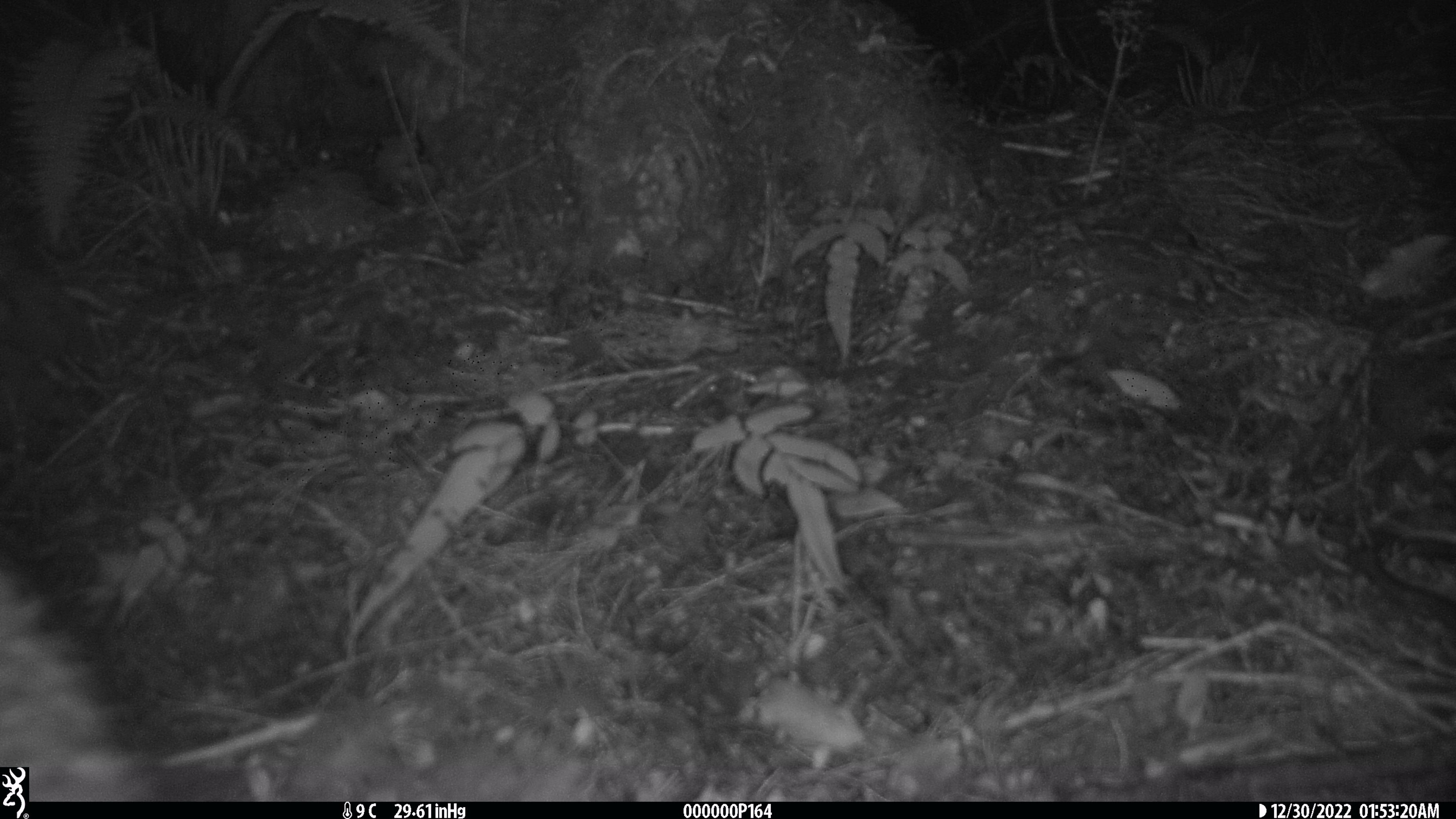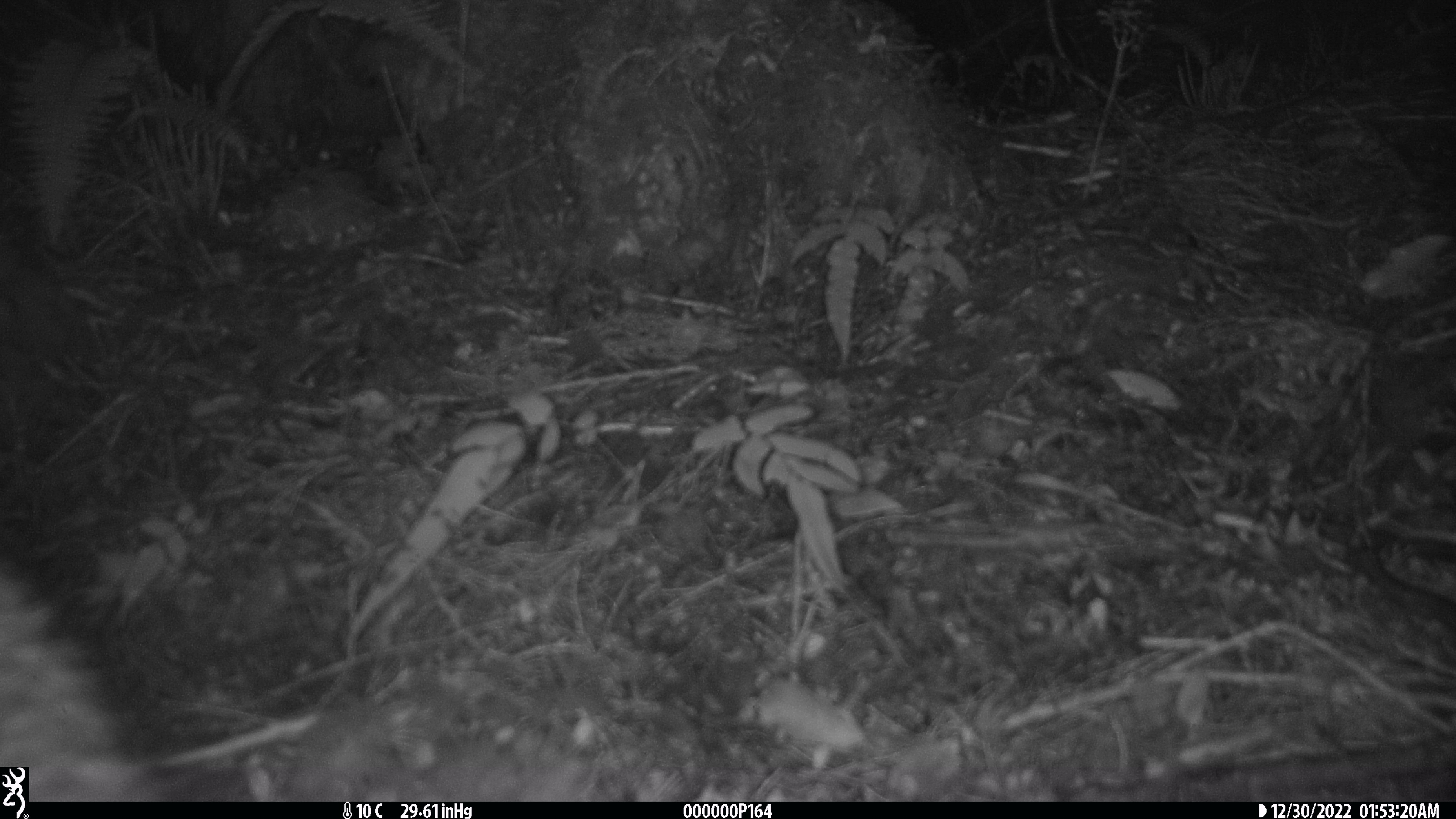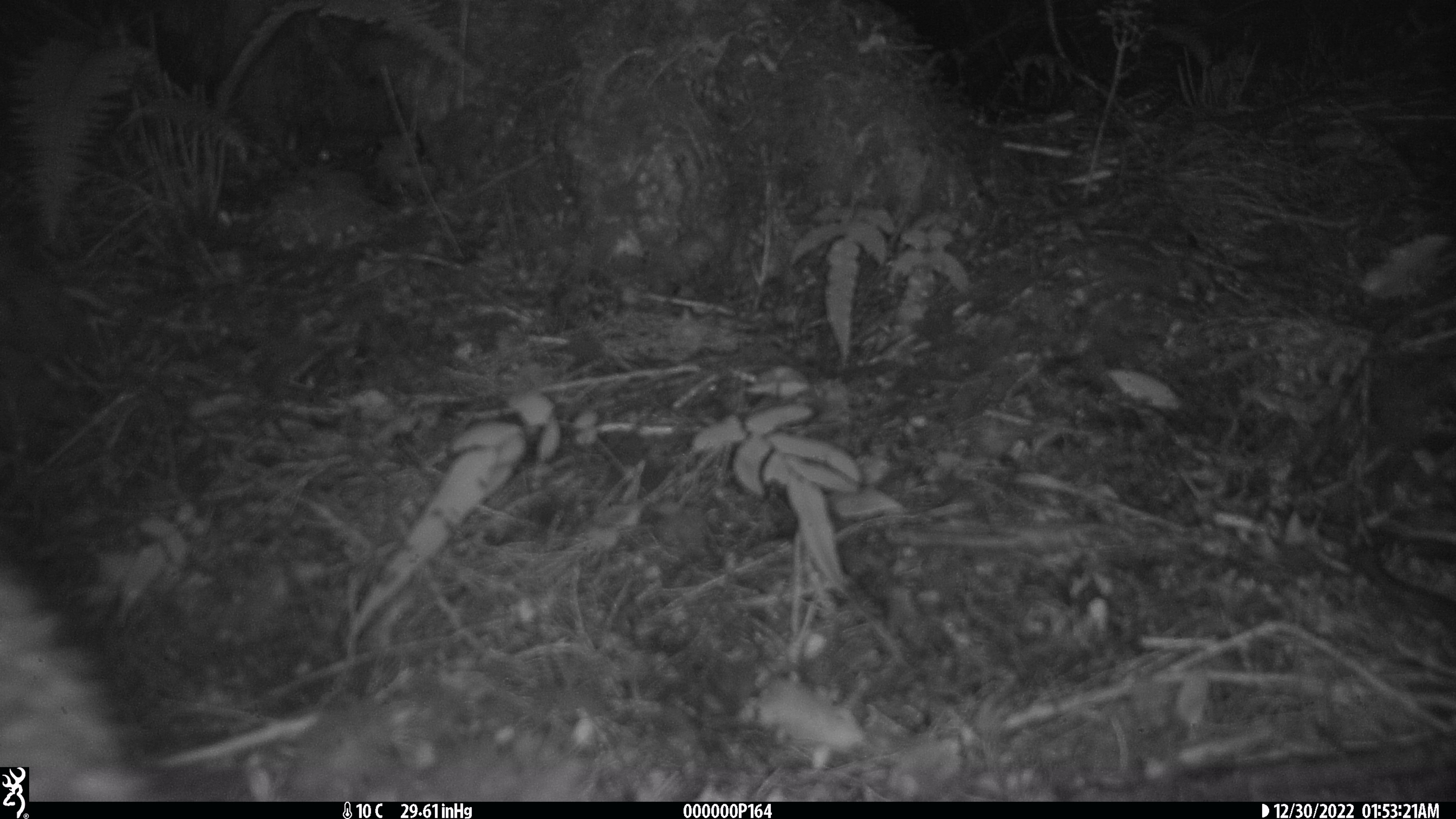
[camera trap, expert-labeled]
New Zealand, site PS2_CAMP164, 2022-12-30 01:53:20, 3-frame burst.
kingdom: Animalia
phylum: Chordata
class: Aves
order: Apterygiformes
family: Apterygidae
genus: Apteryx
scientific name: Apteryx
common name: kiwi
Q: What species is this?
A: Kiwi (Apteryx).